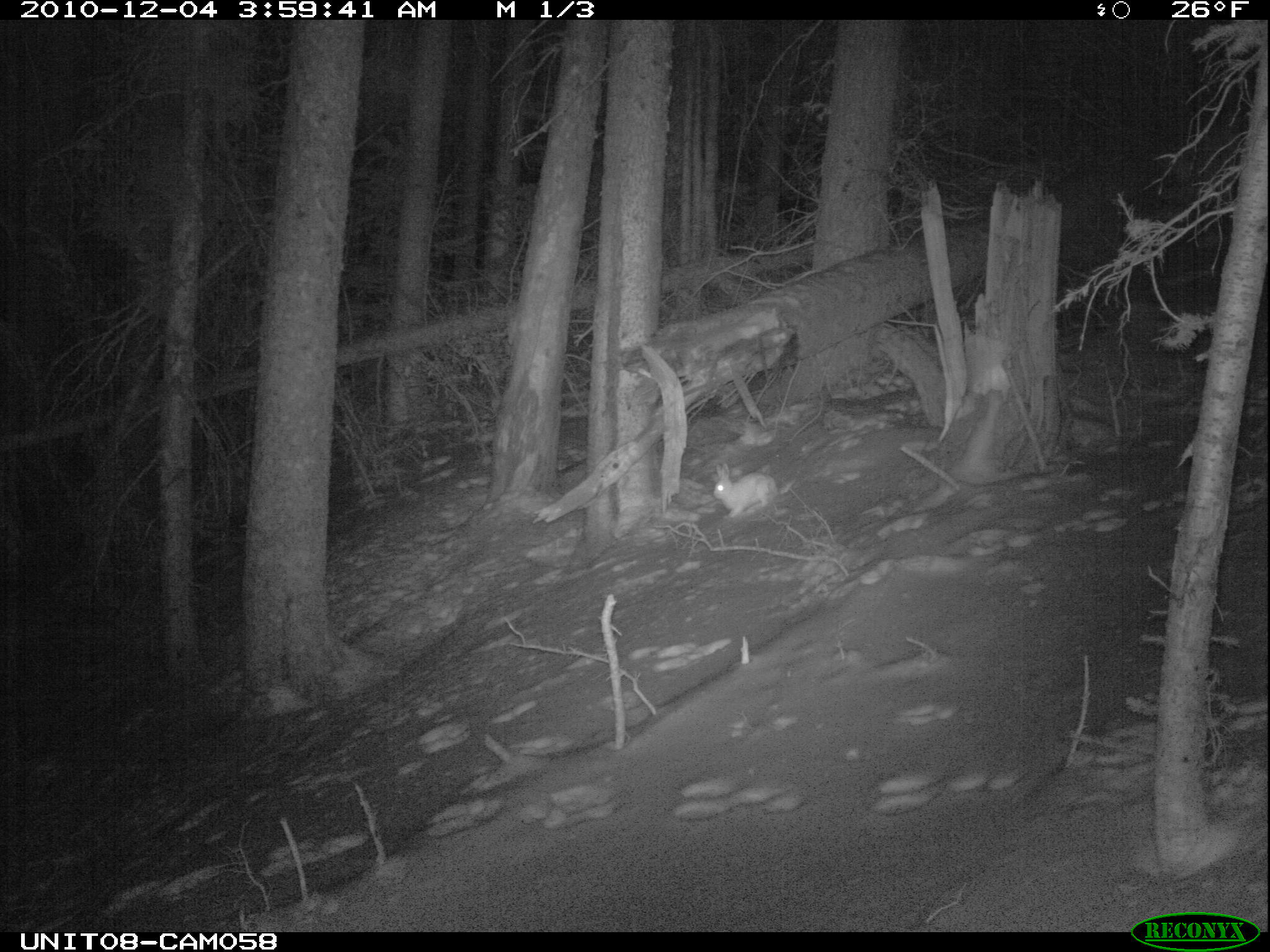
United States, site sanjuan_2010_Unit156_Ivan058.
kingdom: Animalia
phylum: Chordata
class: Mammalia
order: Lagomorpha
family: Leporidae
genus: Lepus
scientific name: Lepus americanus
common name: snowshoe hare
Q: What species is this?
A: Lepus americanus (snowshoe hare).